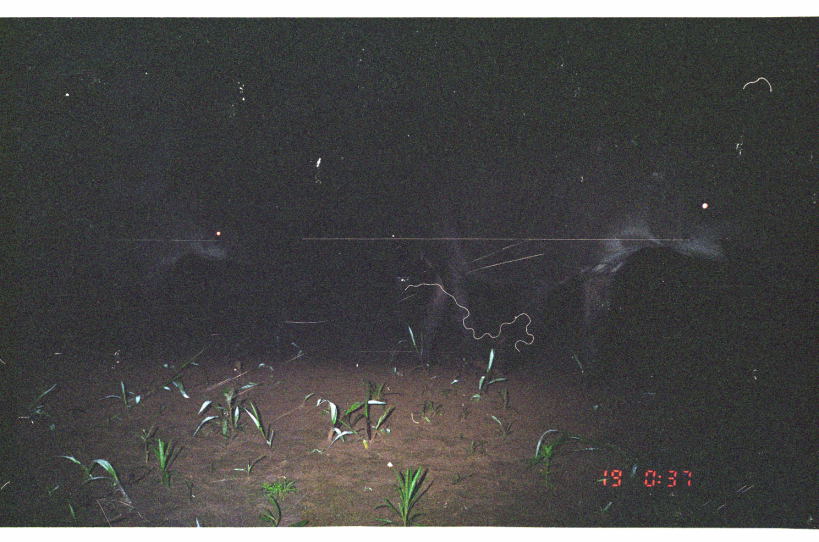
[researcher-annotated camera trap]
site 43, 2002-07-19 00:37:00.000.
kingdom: Animalia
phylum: Chordata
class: Mammalia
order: Perissodactyla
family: Tapiridae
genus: Tapirus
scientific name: Tapirus terrestris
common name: south american tapir